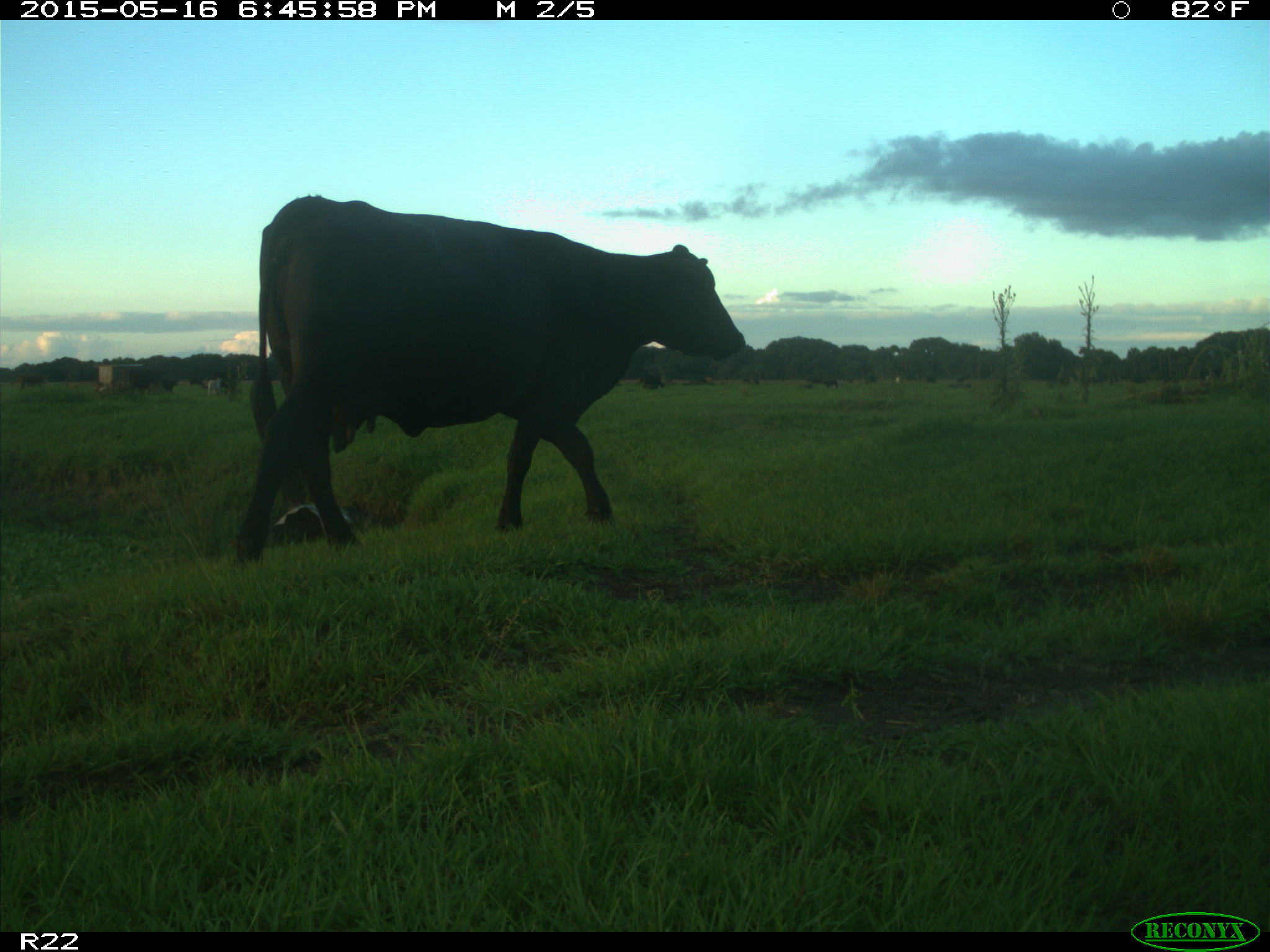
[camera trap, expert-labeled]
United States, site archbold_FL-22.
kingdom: Animalia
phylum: Chordata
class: Mammalia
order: Artiodactyla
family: Bovidae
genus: Bos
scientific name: Bos taurus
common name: domestic cow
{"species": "Bos taurus (domestic cow)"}